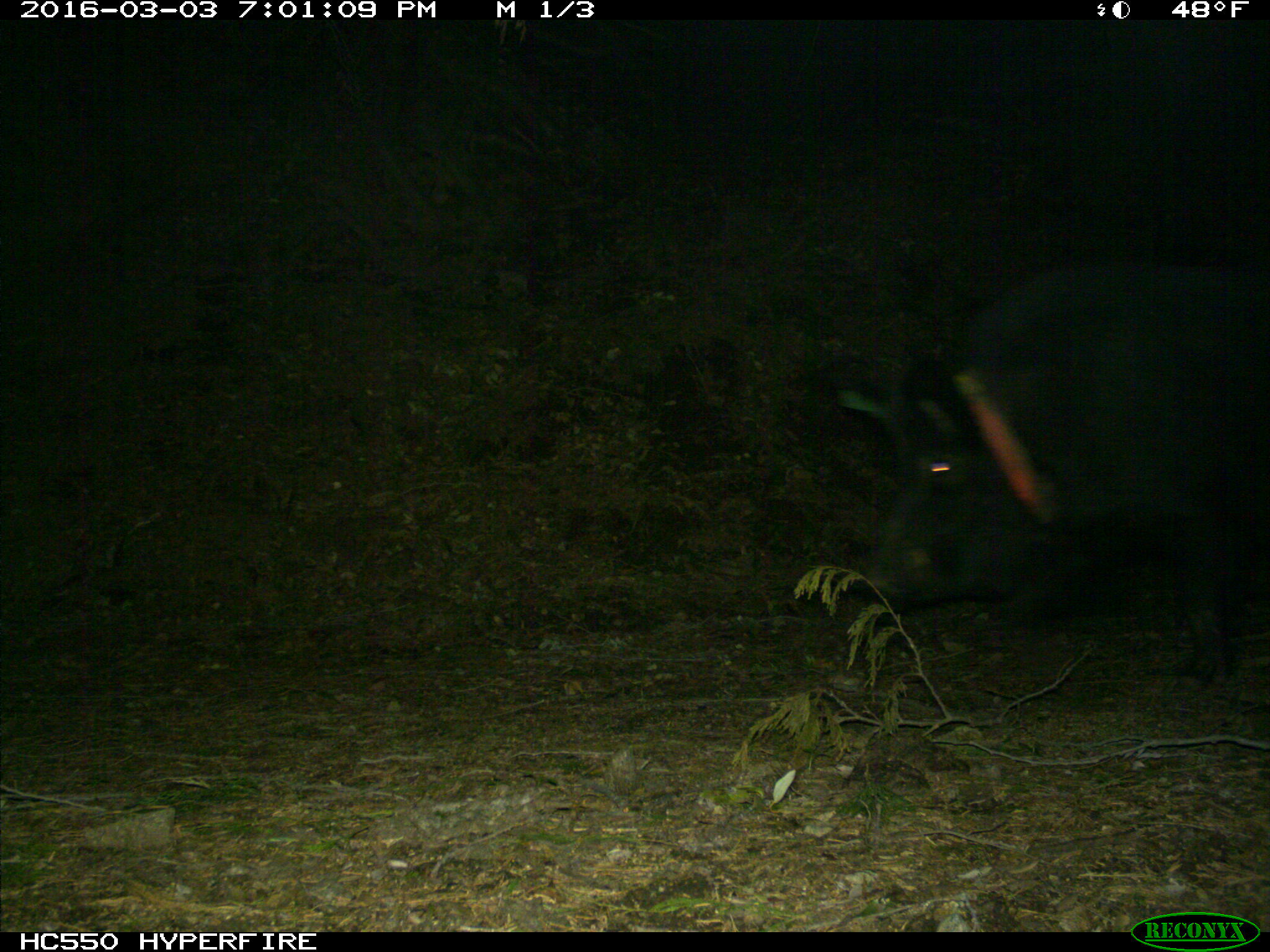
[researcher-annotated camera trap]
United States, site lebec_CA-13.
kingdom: Animalia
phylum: Chordata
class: Mammalia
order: Artiodactyla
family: Suidae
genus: Sus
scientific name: Sus scrofa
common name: wild boar